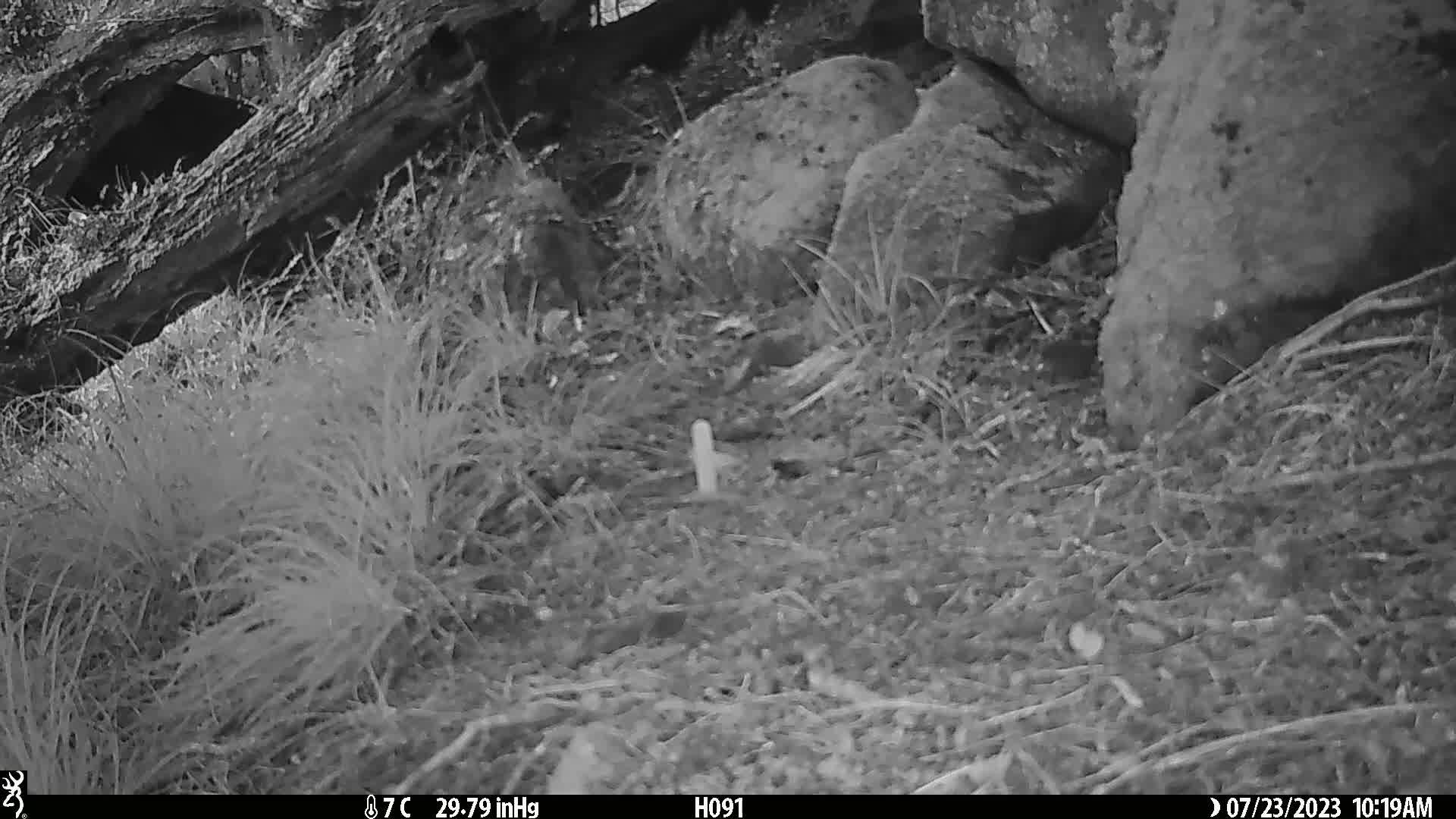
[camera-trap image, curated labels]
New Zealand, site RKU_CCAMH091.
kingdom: Animalia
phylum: Chordata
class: Aves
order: Passeriformes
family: Prunellidae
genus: Prunella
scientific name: Prunella modularis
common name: dunnock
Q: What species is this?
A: Dunnock (Prunella modularis).